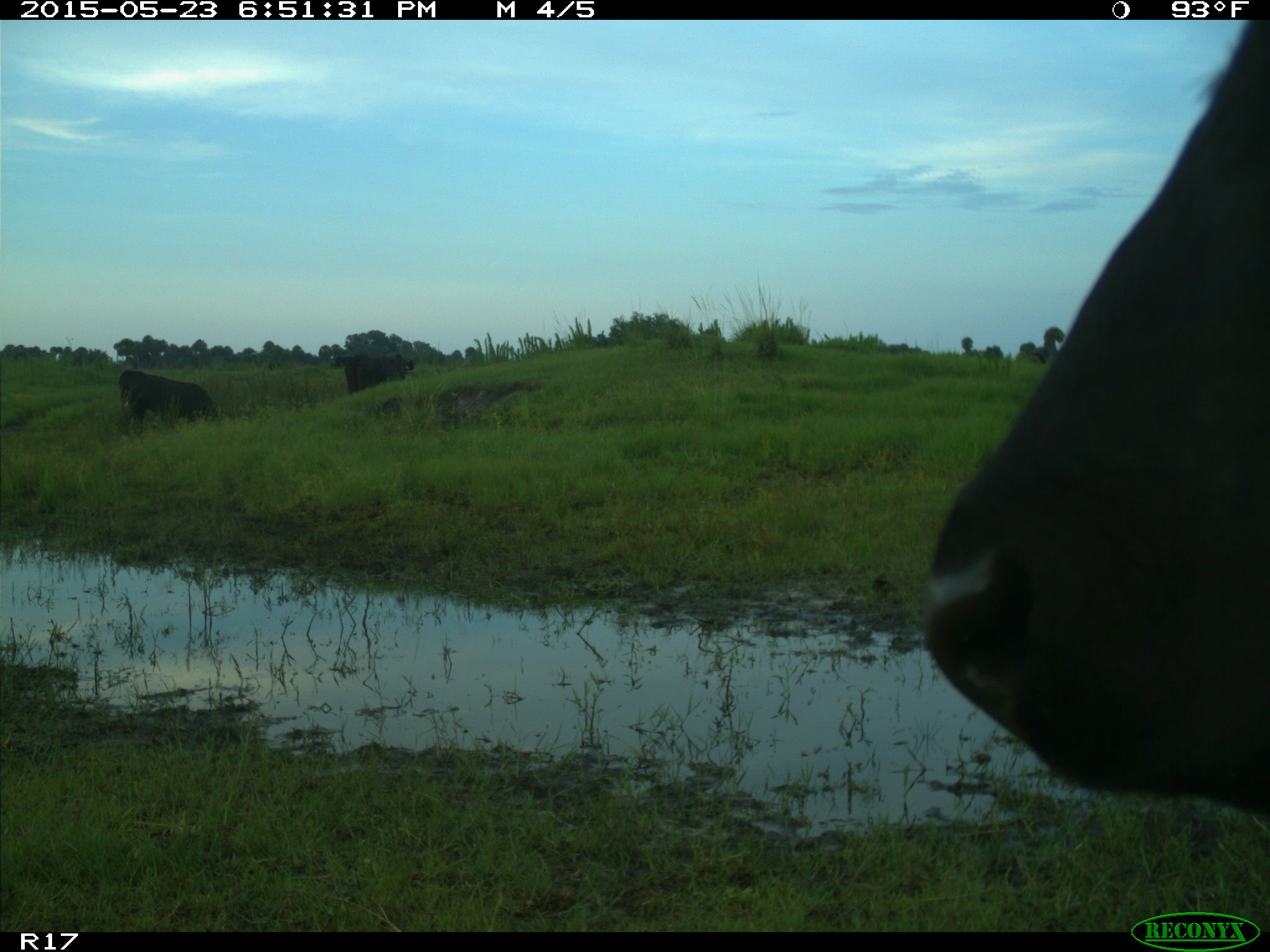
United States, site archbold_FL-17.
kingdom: Animalia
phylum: Chordata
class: Mammalia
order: Artiodactyla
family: Bovidae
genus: Bos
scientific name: Bos taurus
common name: domestic cow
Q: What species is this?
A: Bos taurus (domestic cow).